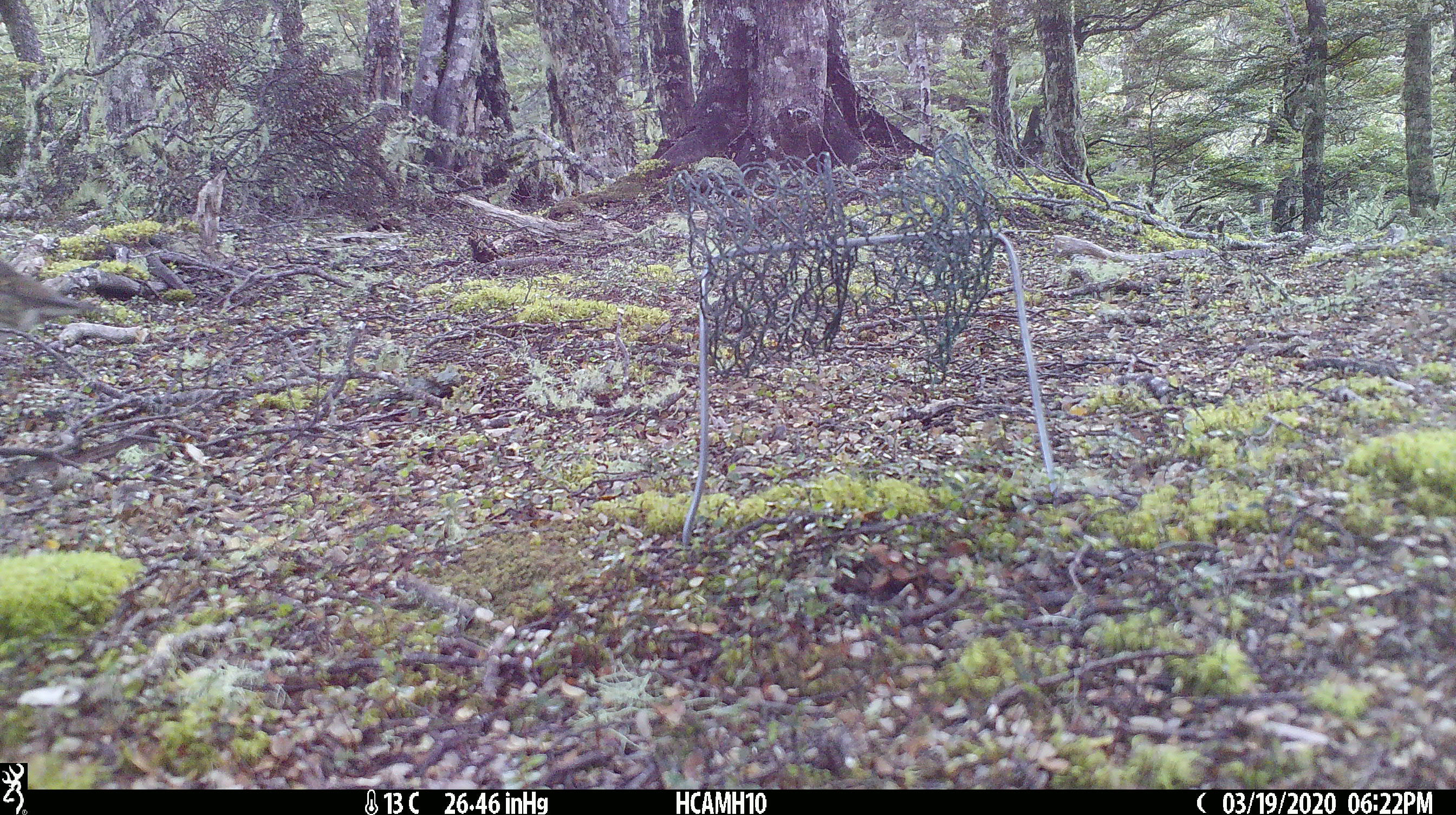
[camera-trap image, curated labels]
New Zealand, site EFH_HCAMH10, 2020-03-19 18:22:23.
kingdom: Animalia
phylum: Chordata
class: Aves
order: Passeriformes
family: Turdidae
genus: Turdus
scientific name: Turdus philomelos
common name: song thrush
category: thrush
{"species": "thrush (song thrush) (Turdus philomelos)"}